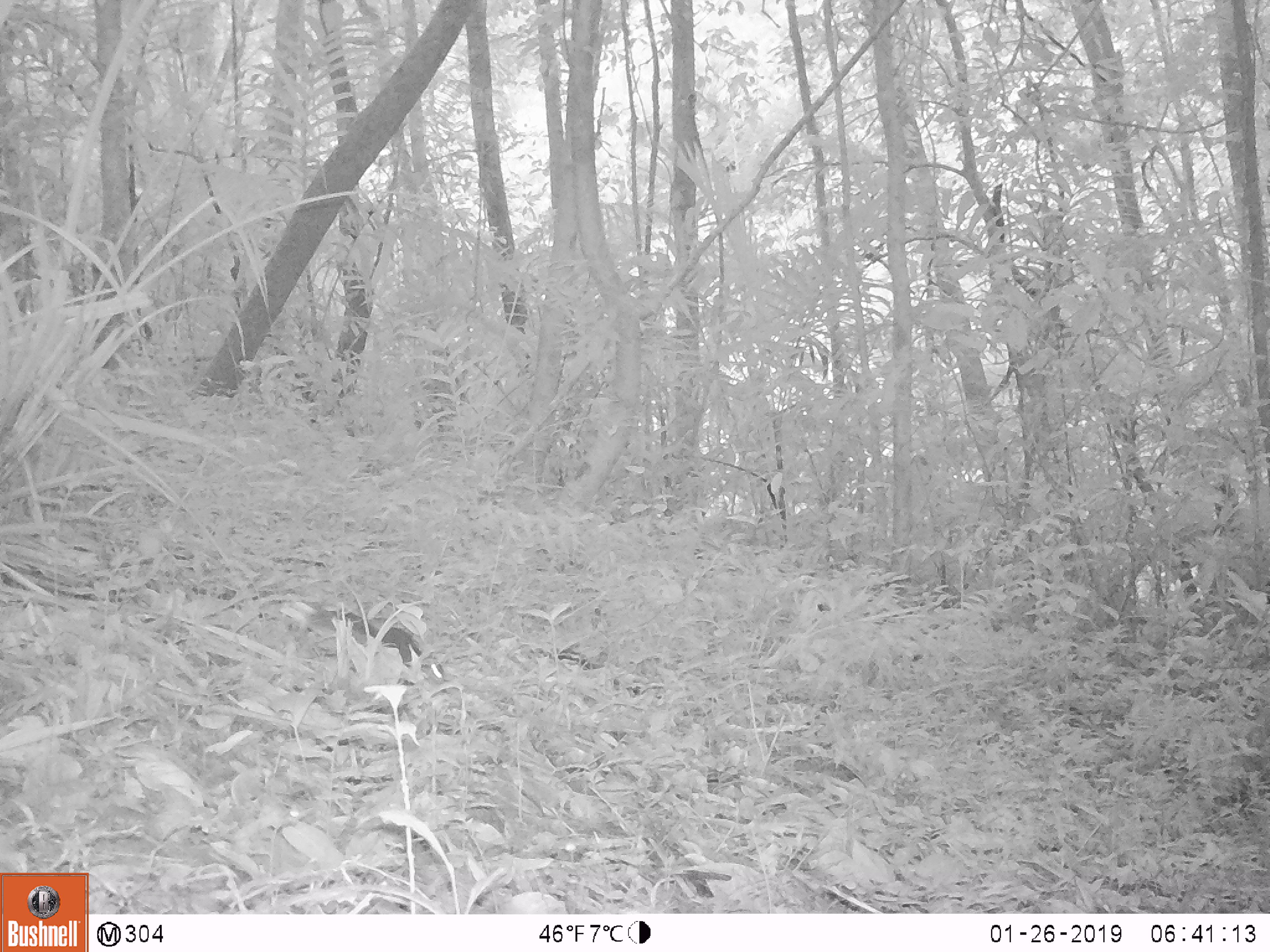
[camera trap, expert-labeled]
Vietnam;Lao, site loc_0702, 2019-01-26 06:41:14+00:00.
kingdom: Animalia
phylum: Chordata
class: Mammalia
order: Rodentia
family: Sciuridae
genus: Sciurus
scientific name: Sciurus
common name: squirrel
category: unidentified squirrel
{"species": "unidentified squirrel (squirrel) (Sciurus)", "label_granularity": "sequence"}